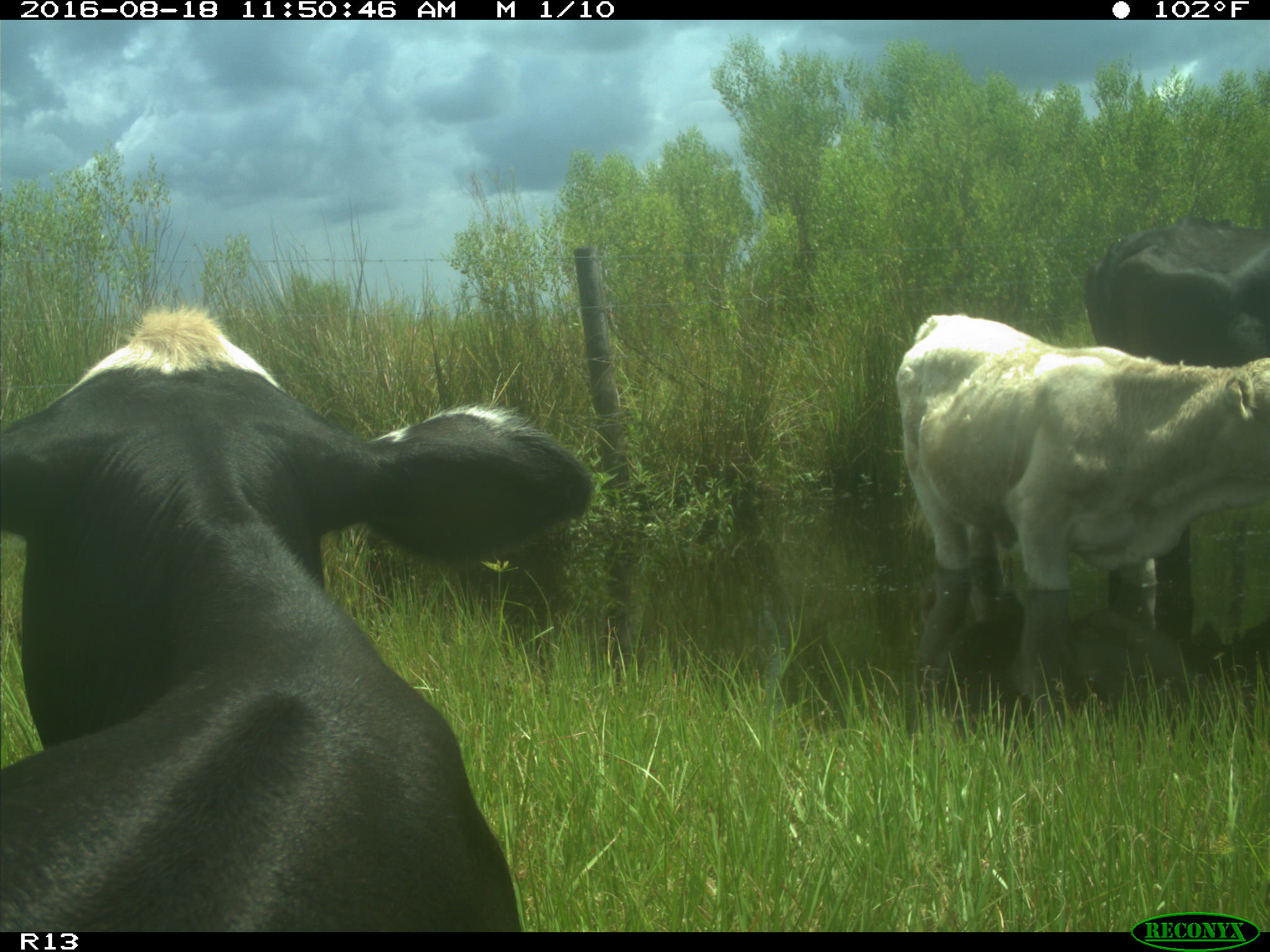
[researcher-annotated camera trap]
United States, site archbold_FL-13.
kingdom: Animalia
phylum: Chordata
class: Mammalia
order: Artiodactyla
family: Bovidae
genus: Bos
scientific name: Bos taurus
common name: domestic cow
Bos taurus (domestic cow).